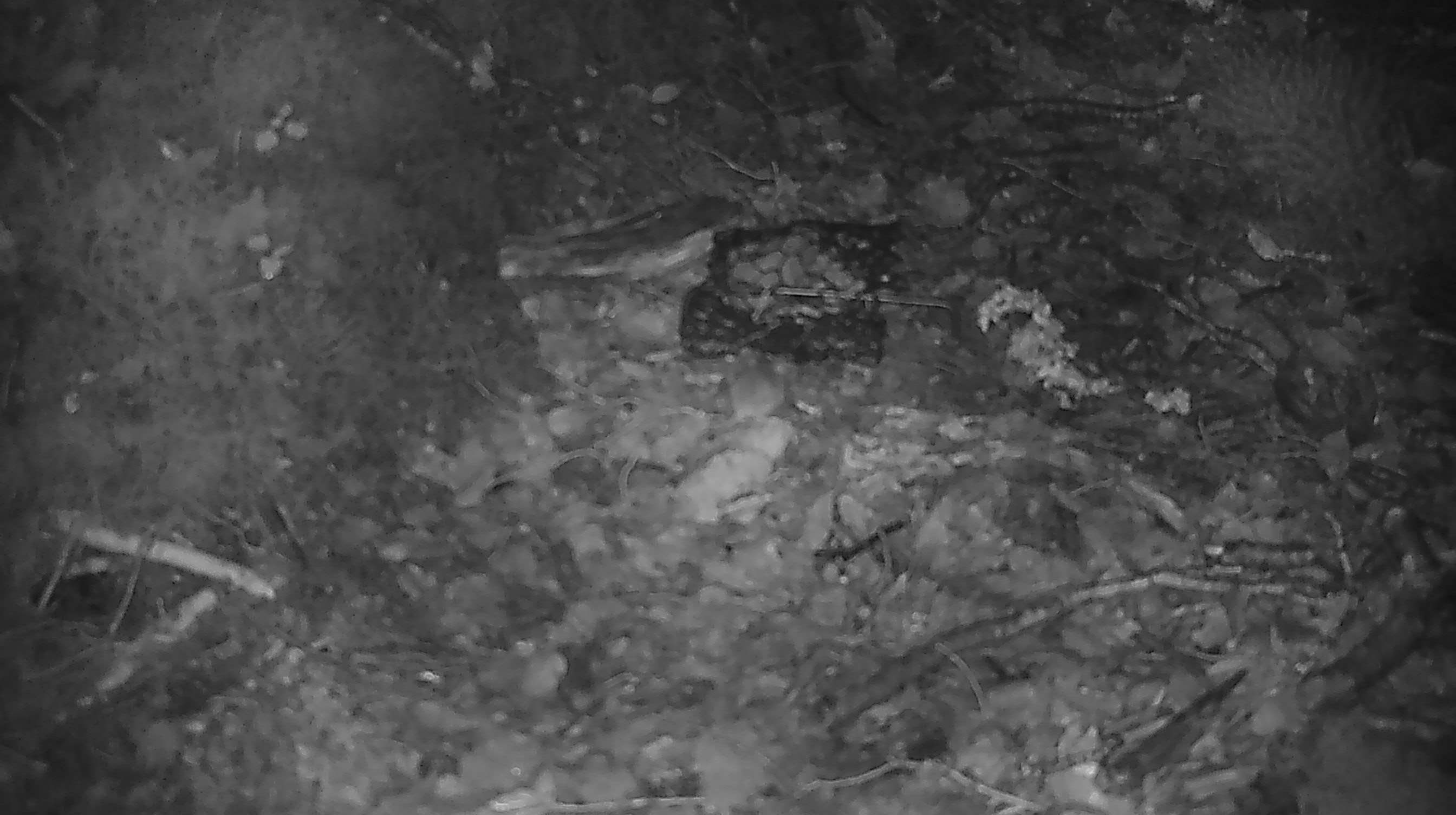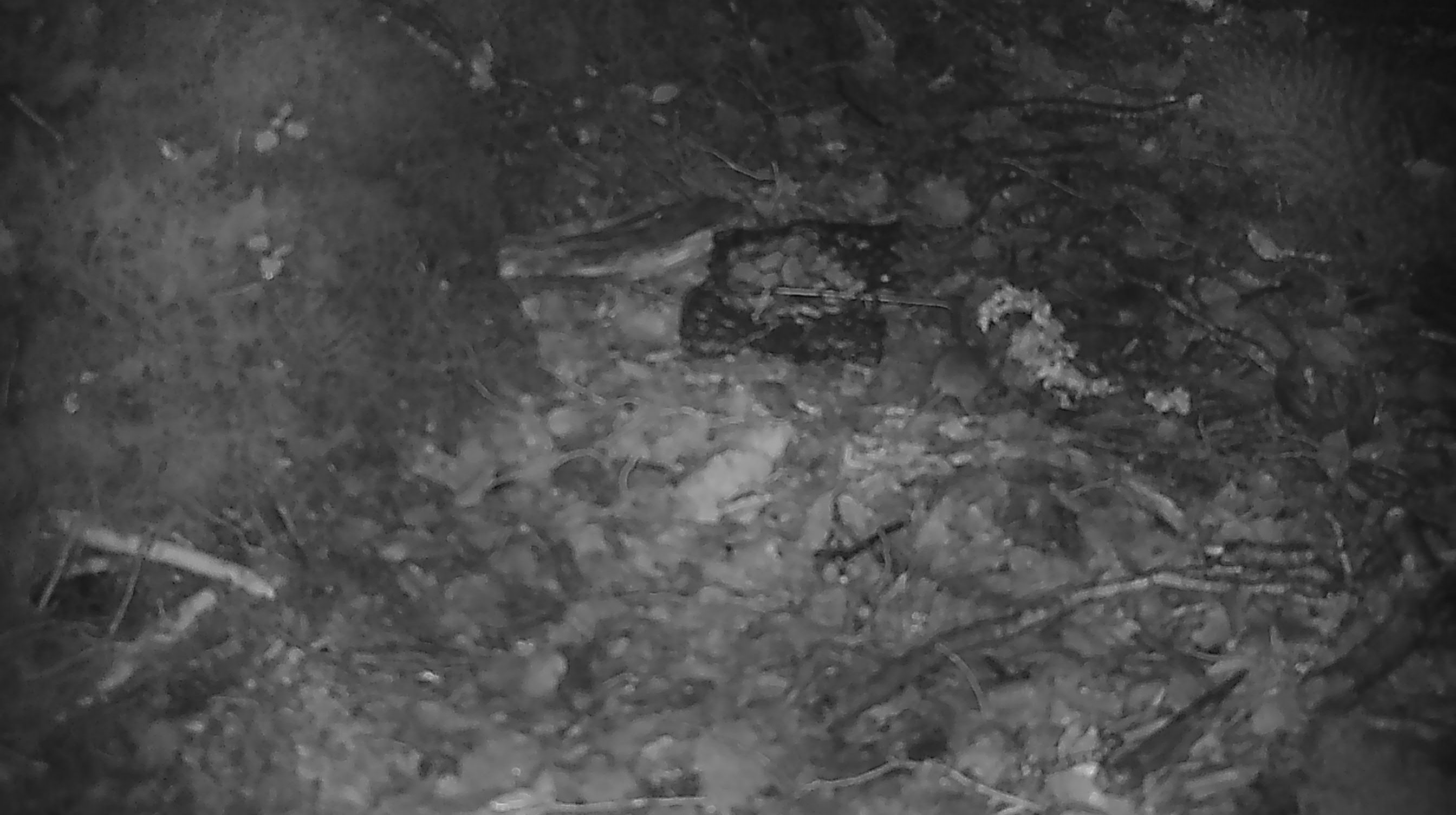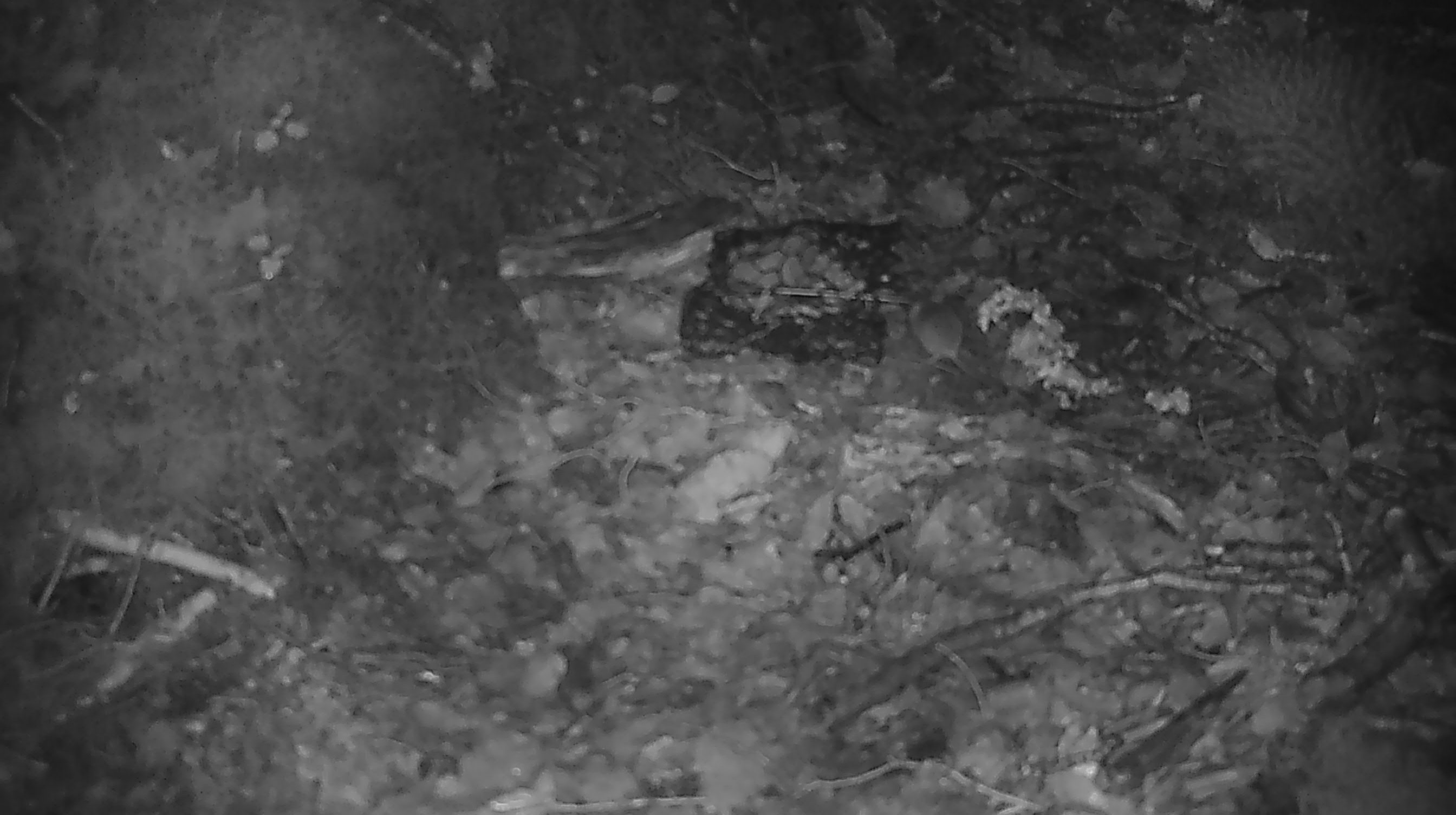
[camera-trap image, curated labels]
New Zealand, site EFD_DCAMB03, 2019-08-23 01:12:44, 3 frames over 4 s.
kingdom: Animalia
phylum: Chordata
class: Mammalia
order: Rodentia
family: Muridae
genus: Mus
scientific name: Mus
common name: mouse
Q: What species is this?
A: Mouse (Mus).